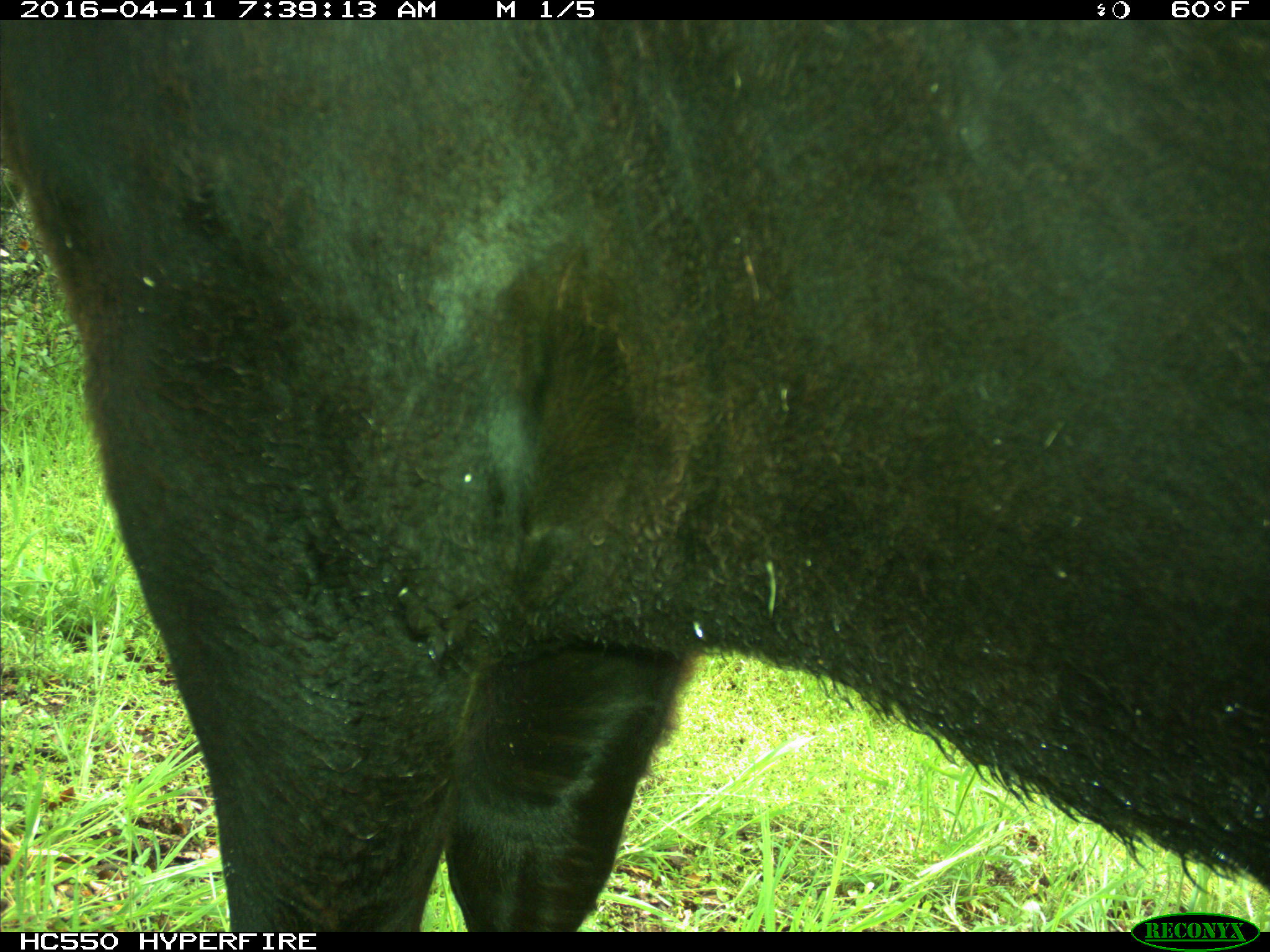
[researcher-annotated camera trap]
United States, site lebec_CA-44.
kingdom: Animalia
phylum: Chordata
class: Mammalia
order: Artiodactyla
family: Bovidae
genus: Bos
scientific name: Bos taurus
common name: domestic cow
Bos taurus (domestic cow).